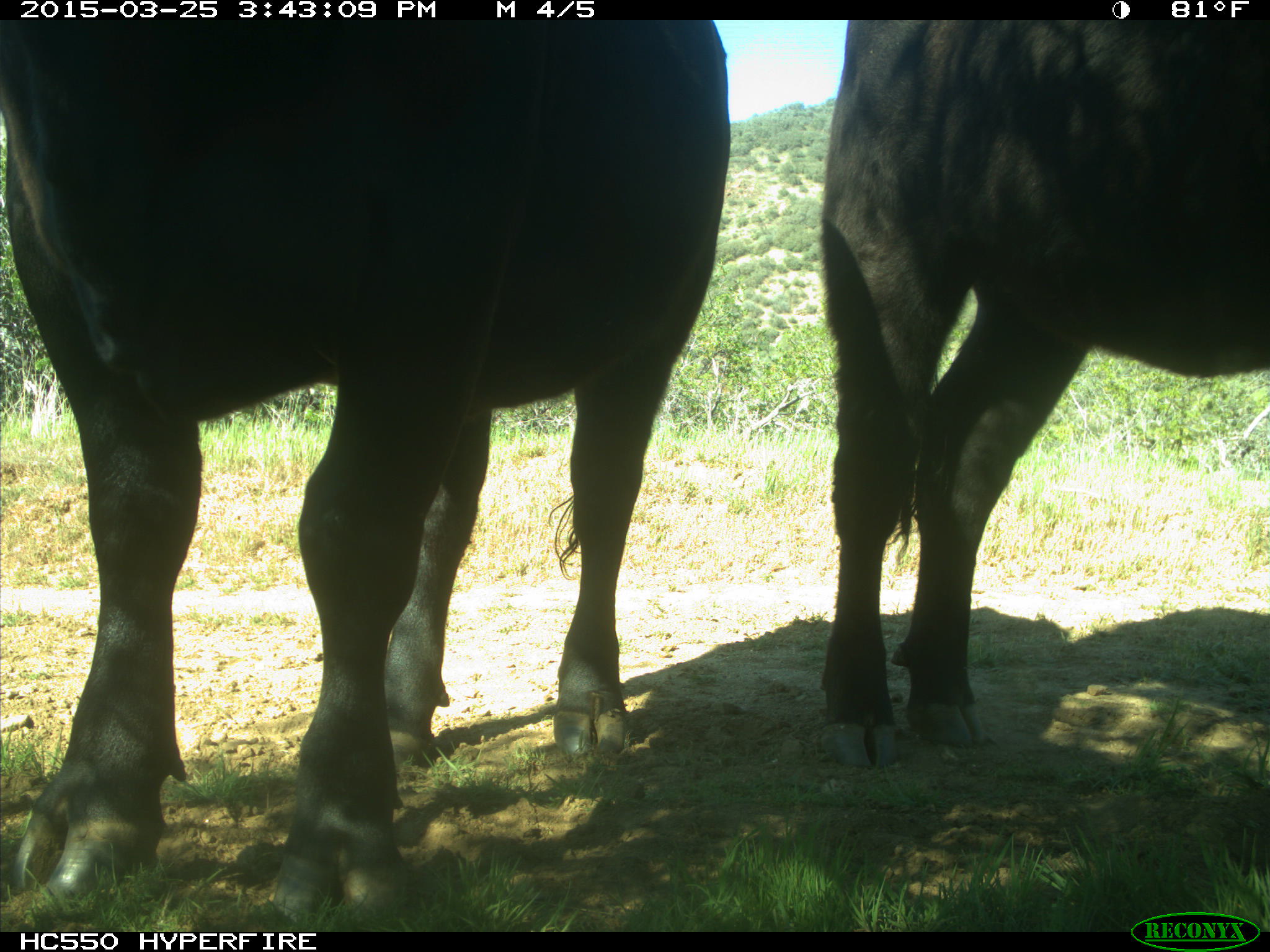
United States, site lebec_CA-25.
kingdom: Animalia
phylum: Chordata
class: Mammalia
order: Artiodactyla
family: Bovidae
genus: Bos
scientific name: Bos taurus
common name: domestic cow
Bos taurus (domestic cow).